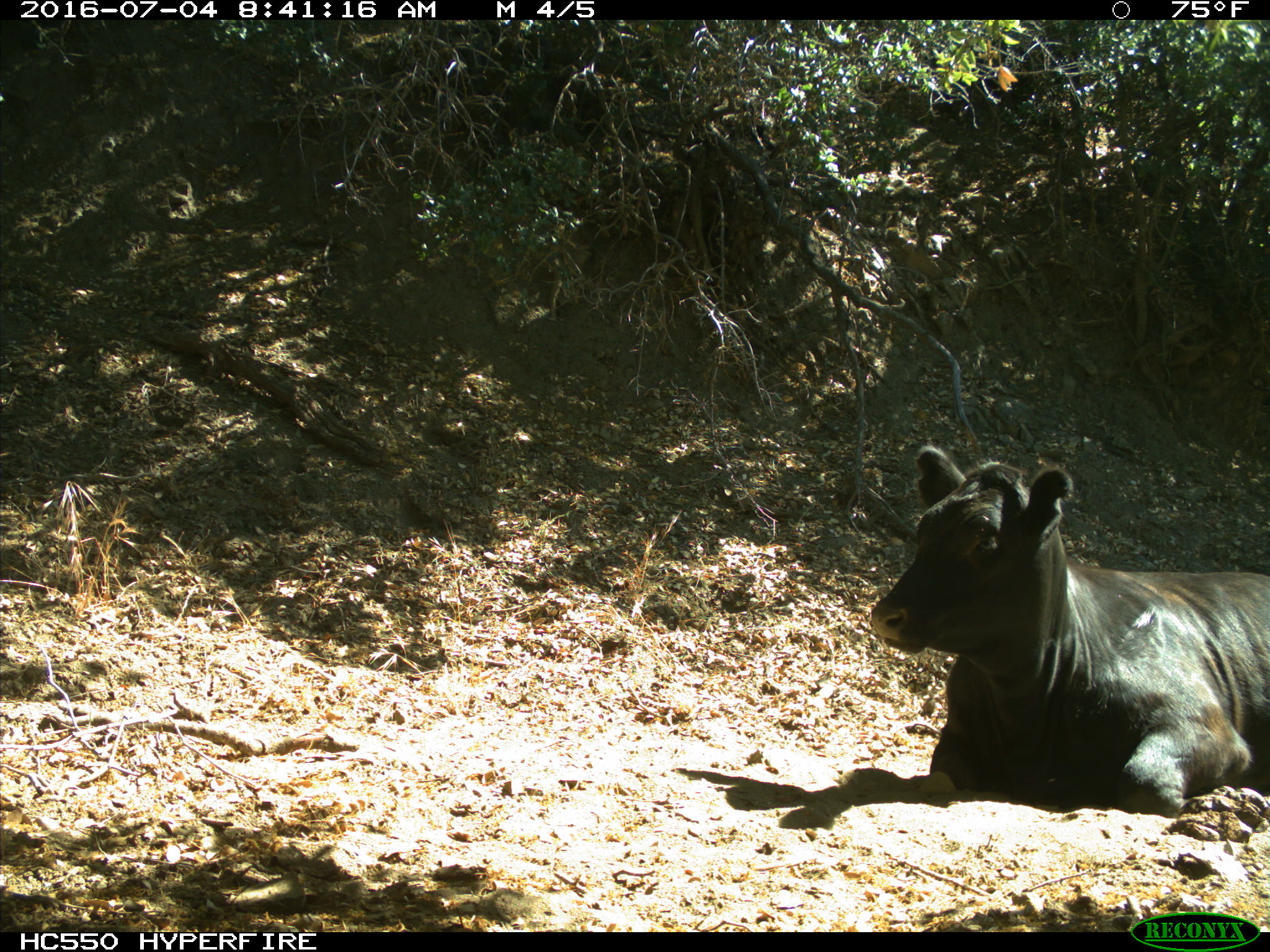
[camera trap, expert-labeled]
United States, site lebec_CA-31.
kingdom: Animalia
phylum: Chordata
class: Mammalia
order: Artiodactyla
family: Bovidae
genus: Bos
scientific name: Bos taurus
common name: domestic cow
Bos taurus (domestic cow).